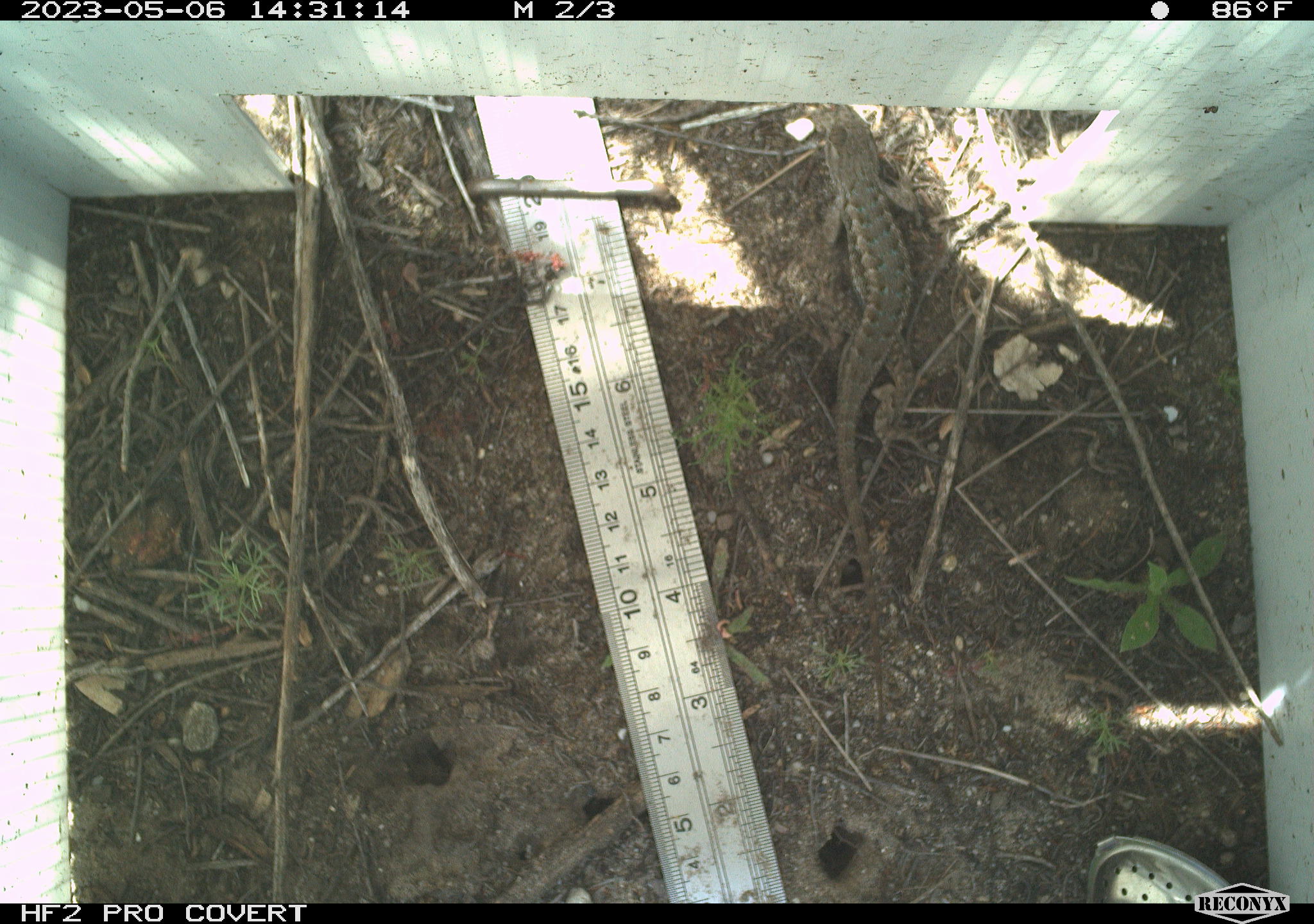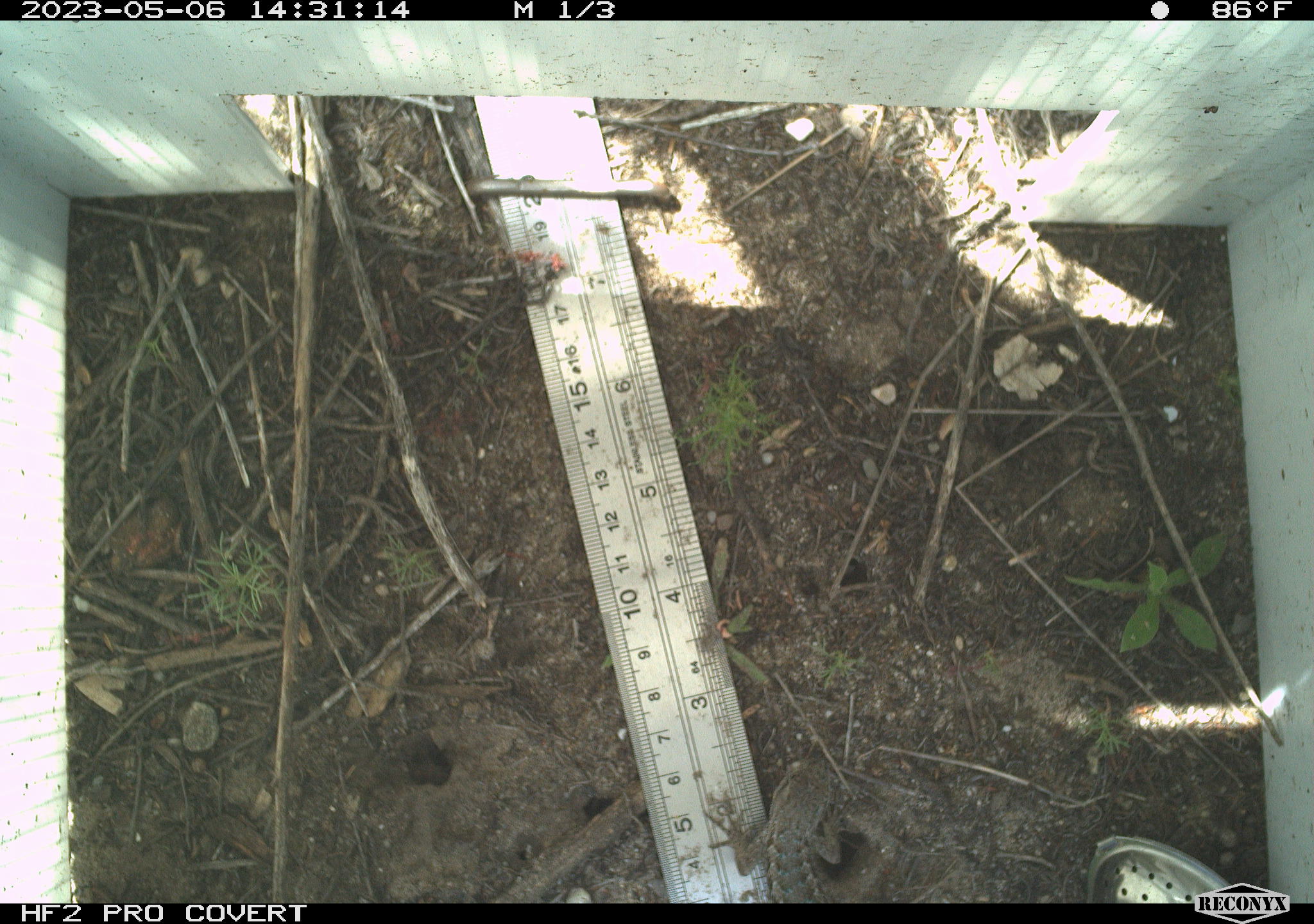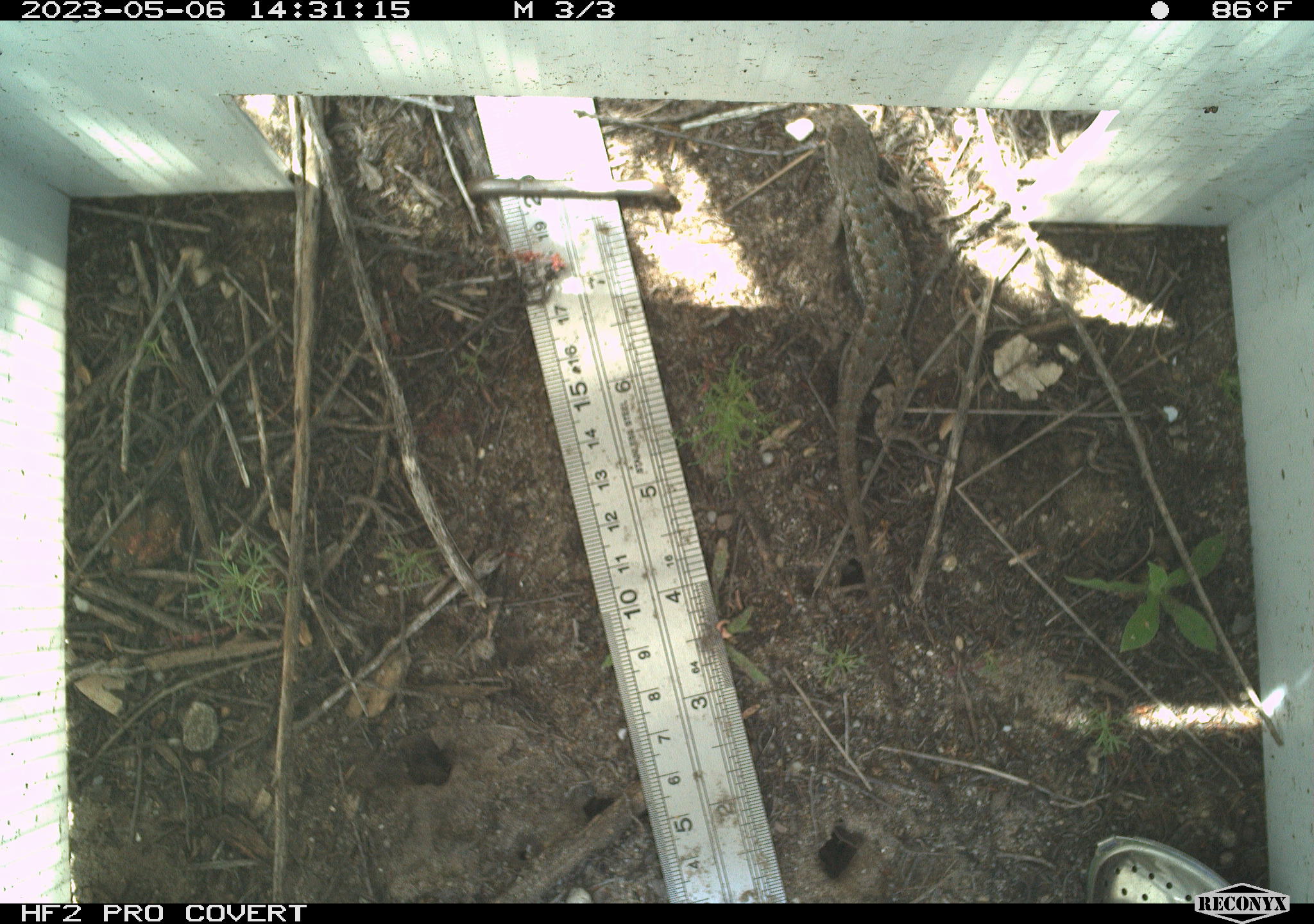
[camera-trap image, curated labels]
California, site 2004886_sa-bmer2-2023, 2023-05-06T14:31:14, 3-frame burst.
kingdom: Animalia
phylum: Chordata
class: Reptilia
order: Squamata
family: Phrynosomatidae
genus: Sceloporus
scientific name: Sceloporus occidentalis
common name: western fence lizard